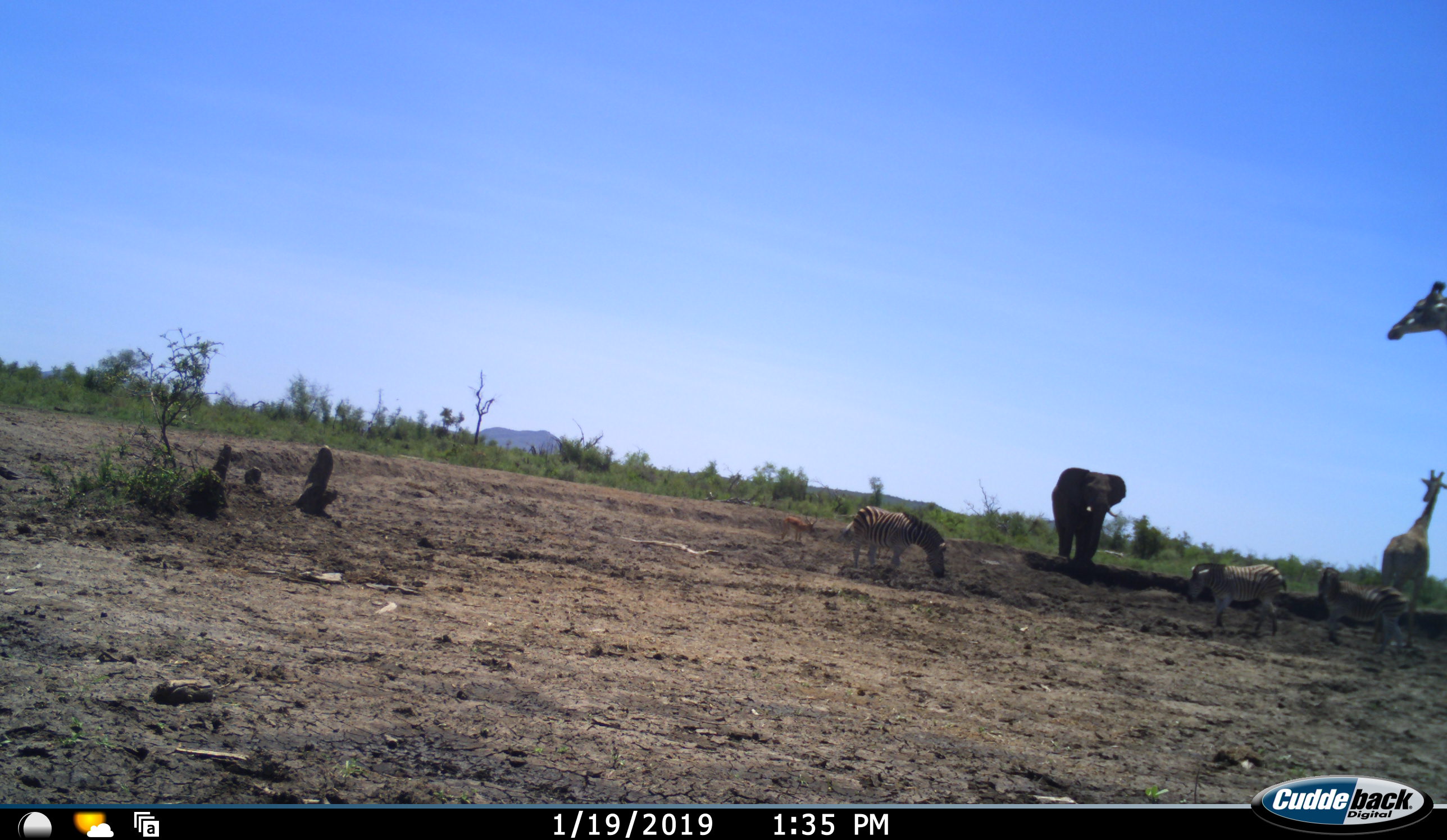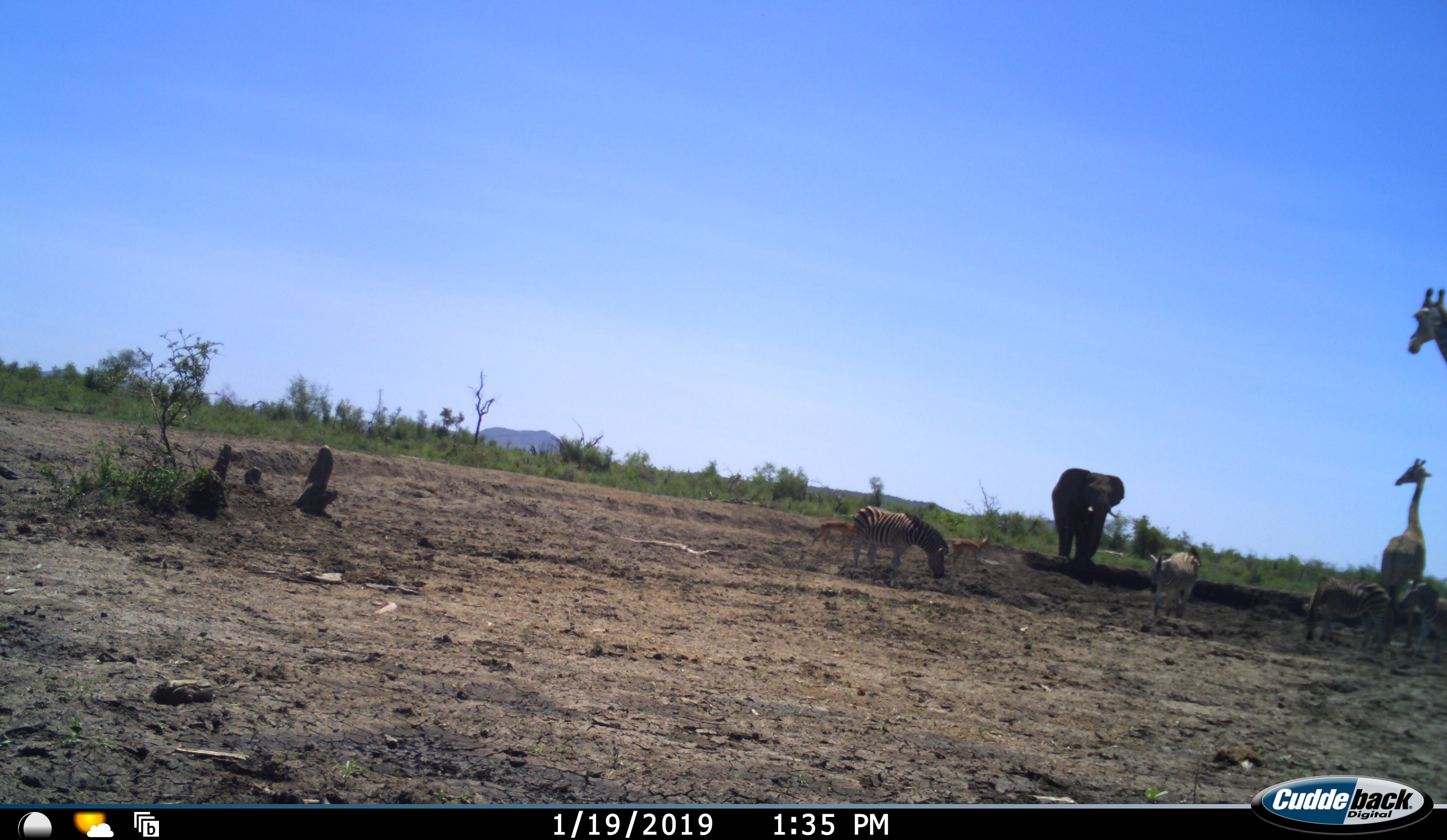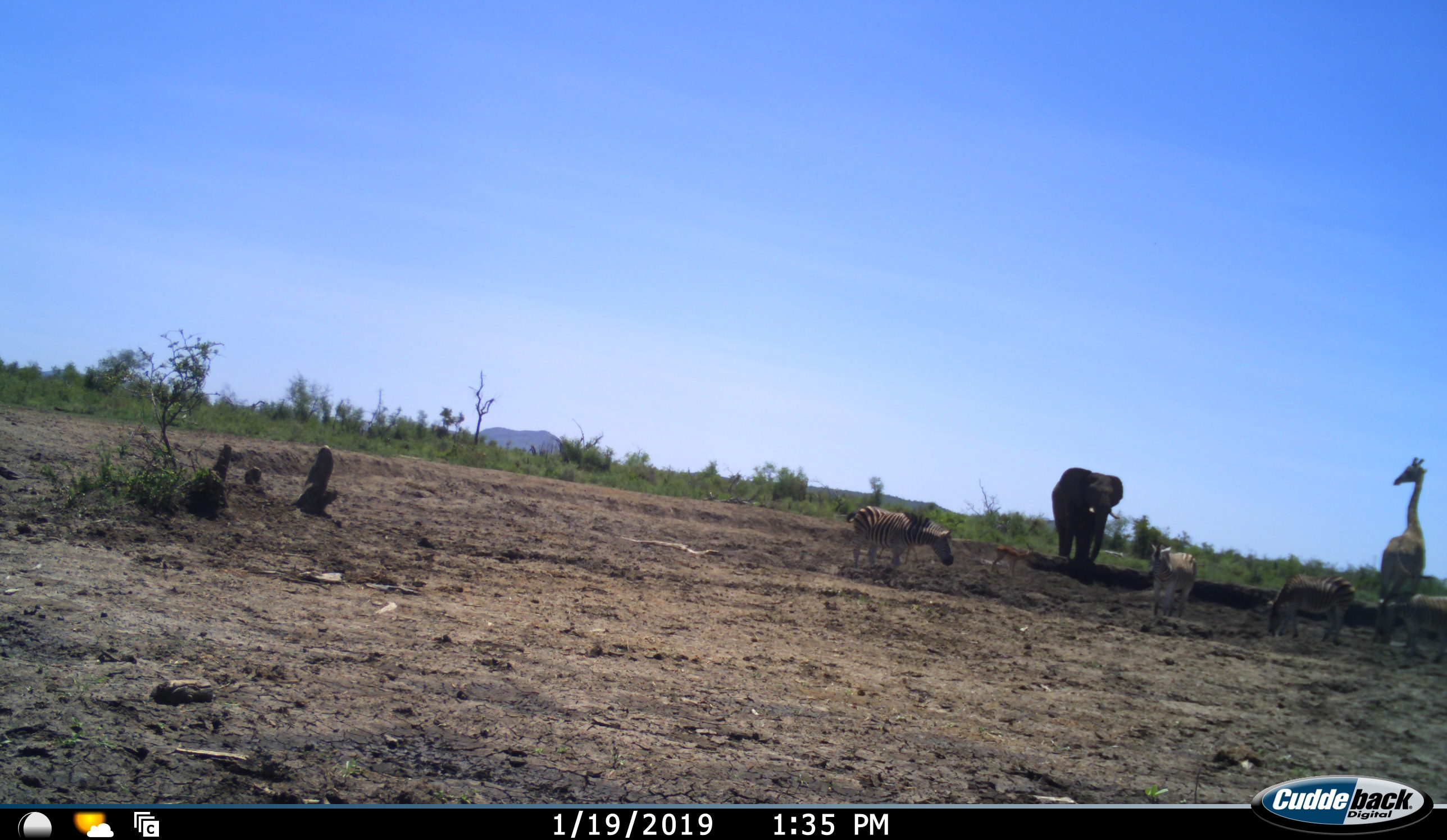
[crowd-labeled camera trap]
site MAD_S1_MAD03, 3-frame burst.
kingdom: Animalia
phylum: Chordata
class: Mammalia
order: Proboscidea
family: Elephantidae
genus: Loxodonta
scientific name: Loxodonta africana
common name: african bush elephant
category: elephant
Elephant (african bush elephant) (Loxodonta africana), count 1. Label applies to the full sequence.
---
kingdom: Animalia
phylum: Chordata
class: Mammalia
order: Artiodactyla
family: Giraffidae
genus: Giraffa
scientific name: Giraffa camelopardalis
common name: giraffe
Giraffe (Giraffa camelopardalis), count 2. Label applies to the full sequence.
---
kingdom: Animalia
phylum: Chordata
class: Mammalia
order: Perissodactyla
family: Equidae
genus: Equus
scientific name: Equus quagga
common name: plains zebra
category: zebraplains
Zebraplains (plains zebra) (Equus quagga), count 4. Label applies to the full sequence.